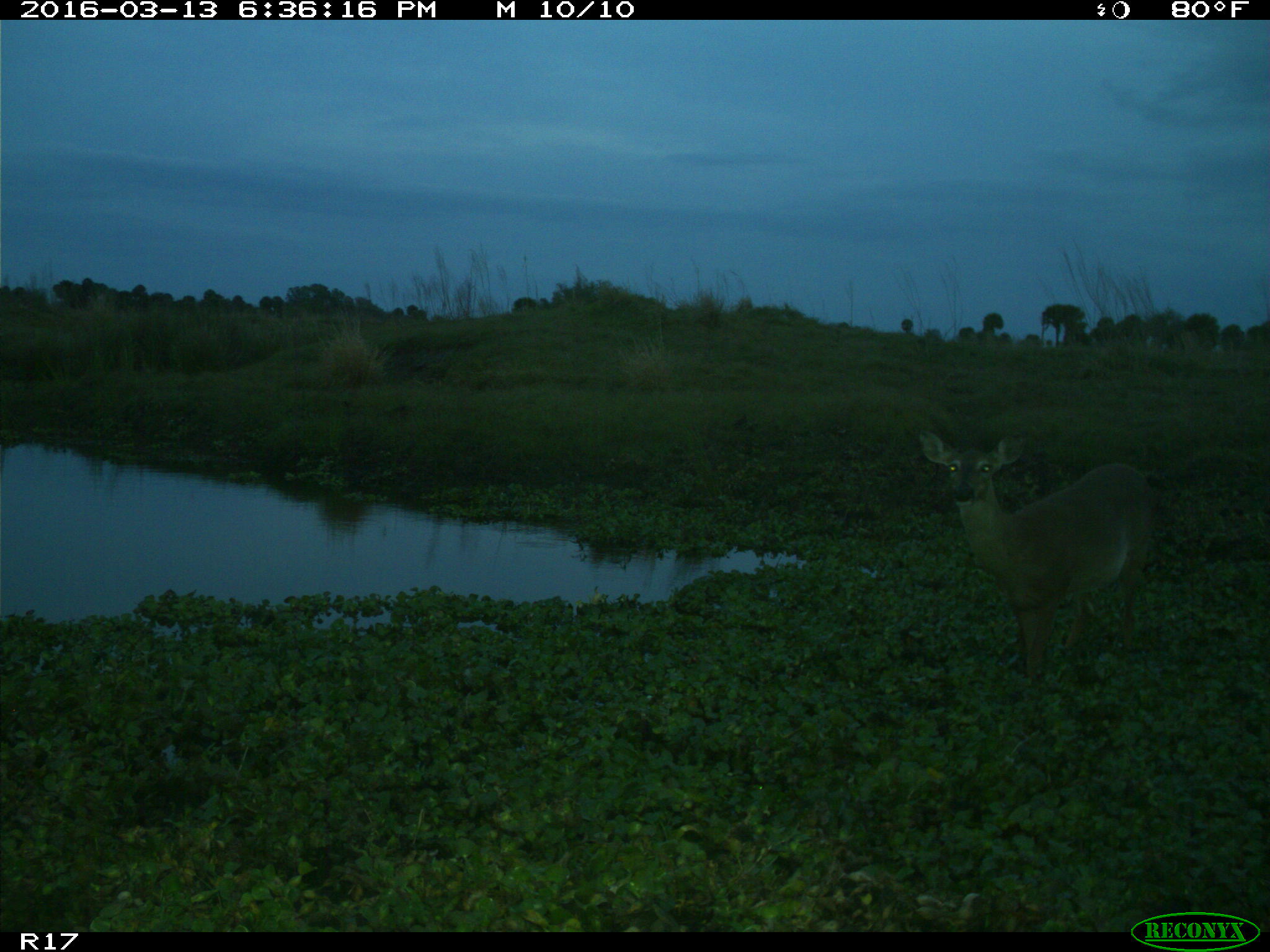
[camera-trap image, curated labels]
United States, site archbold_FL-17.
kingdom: Animalia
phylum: Chordata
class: Mammalia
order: Artiodactyla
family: Cervidae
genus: Odocoileus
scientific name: Odocoileus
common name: deer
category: unidentified deer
Unidentified deer (deer) (Odocoileus).